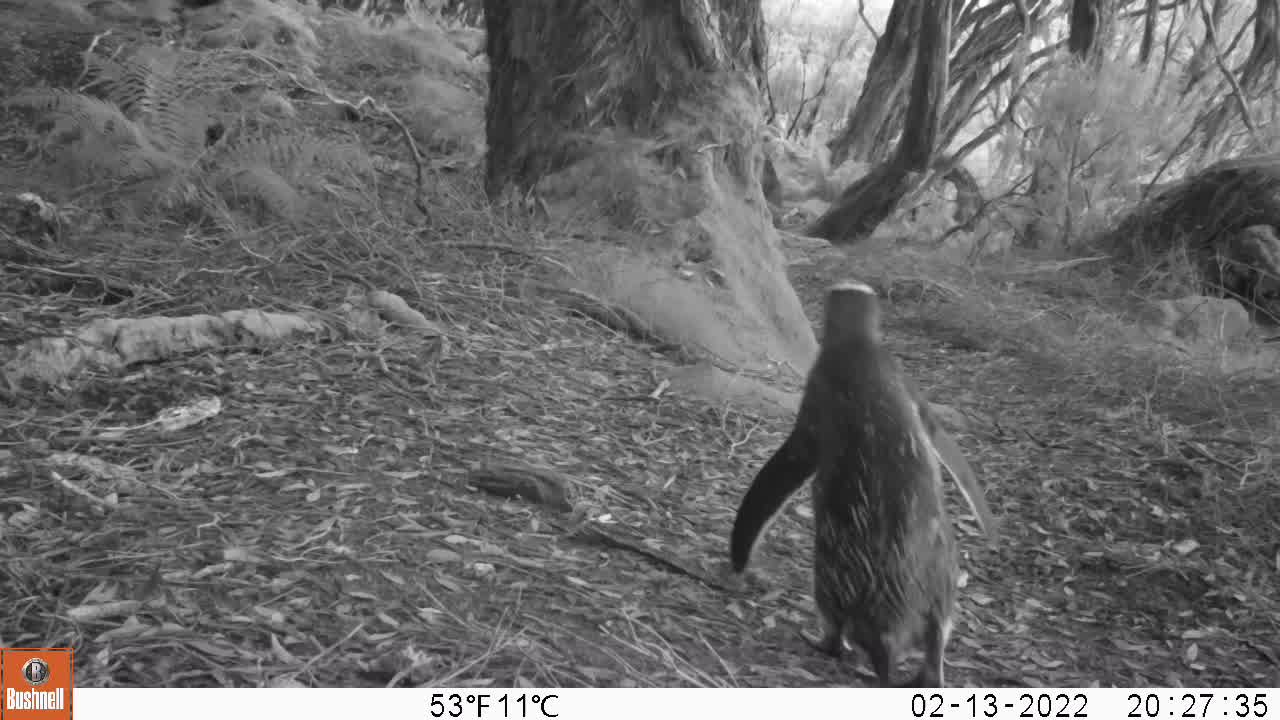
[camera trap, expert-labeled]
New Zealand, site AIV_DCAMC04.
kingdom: Animalia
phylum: Chordata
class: Aves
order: Sphenisciformes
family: Spheniscidae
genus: Megadyptes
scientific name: Megadyptes antipodes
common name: yellow-eyed penguin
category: yellow eyed penguin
Yellow eyed penguin (yellow-eyed penguin) (Megadyptes antipodes).